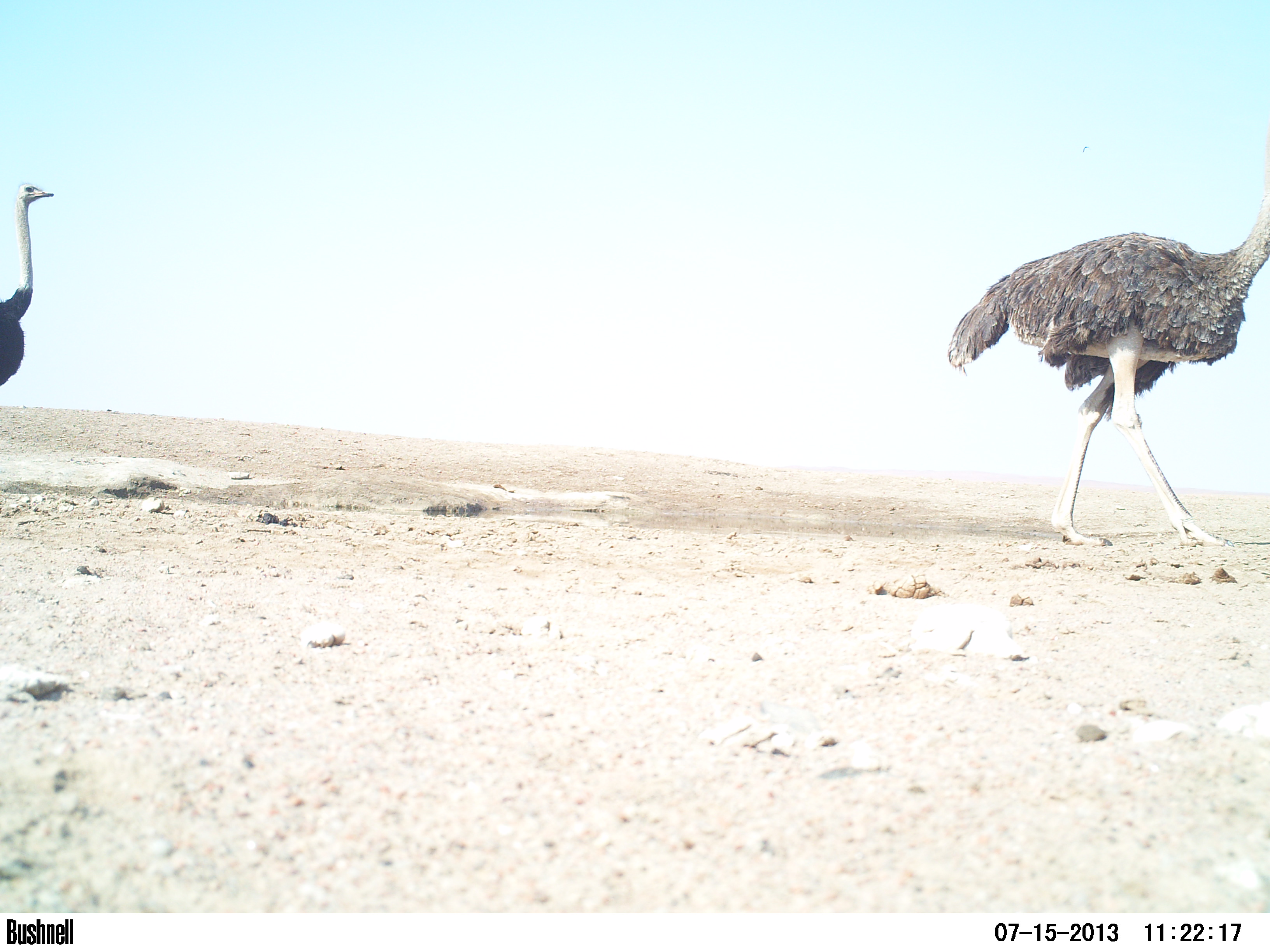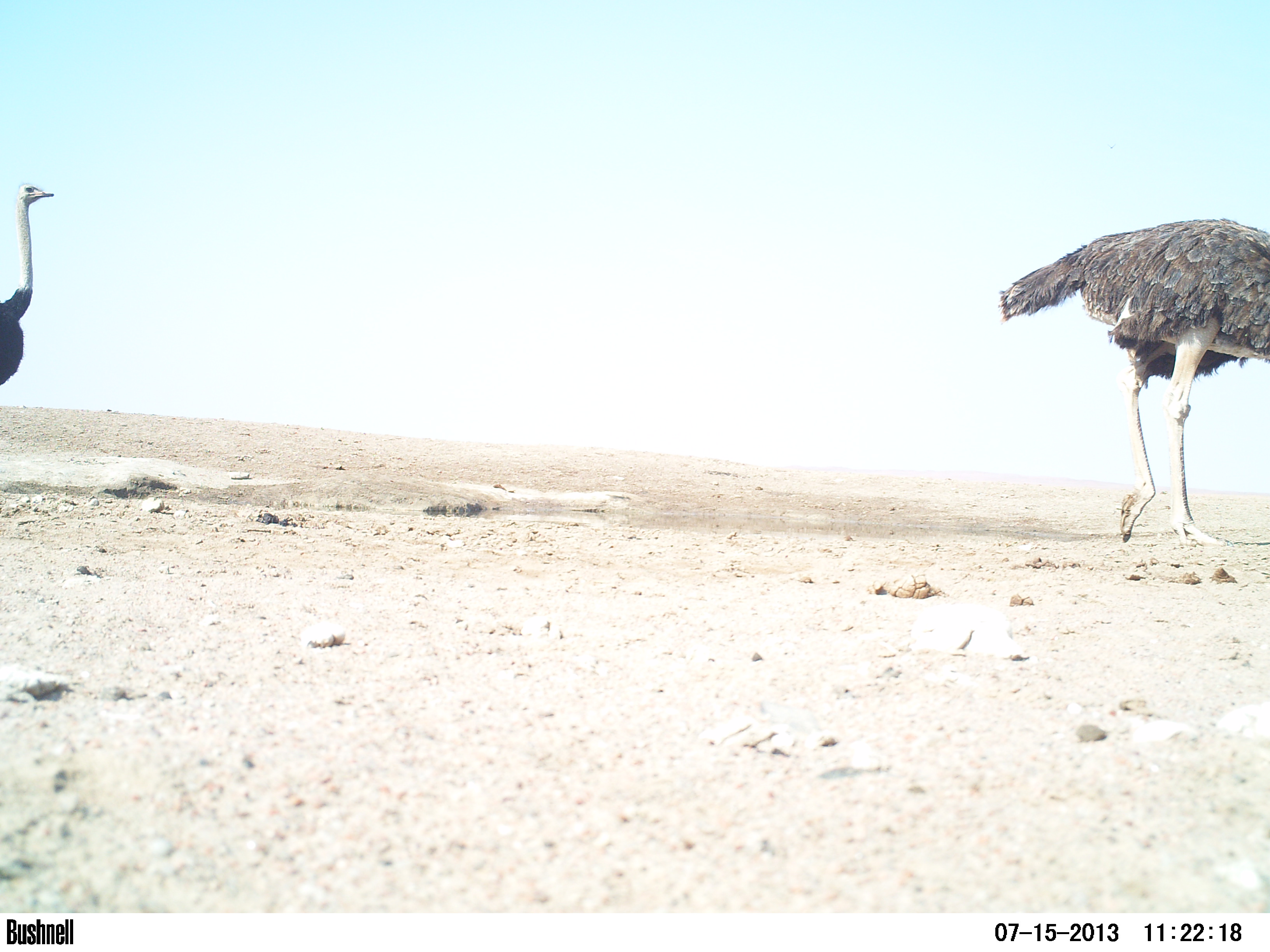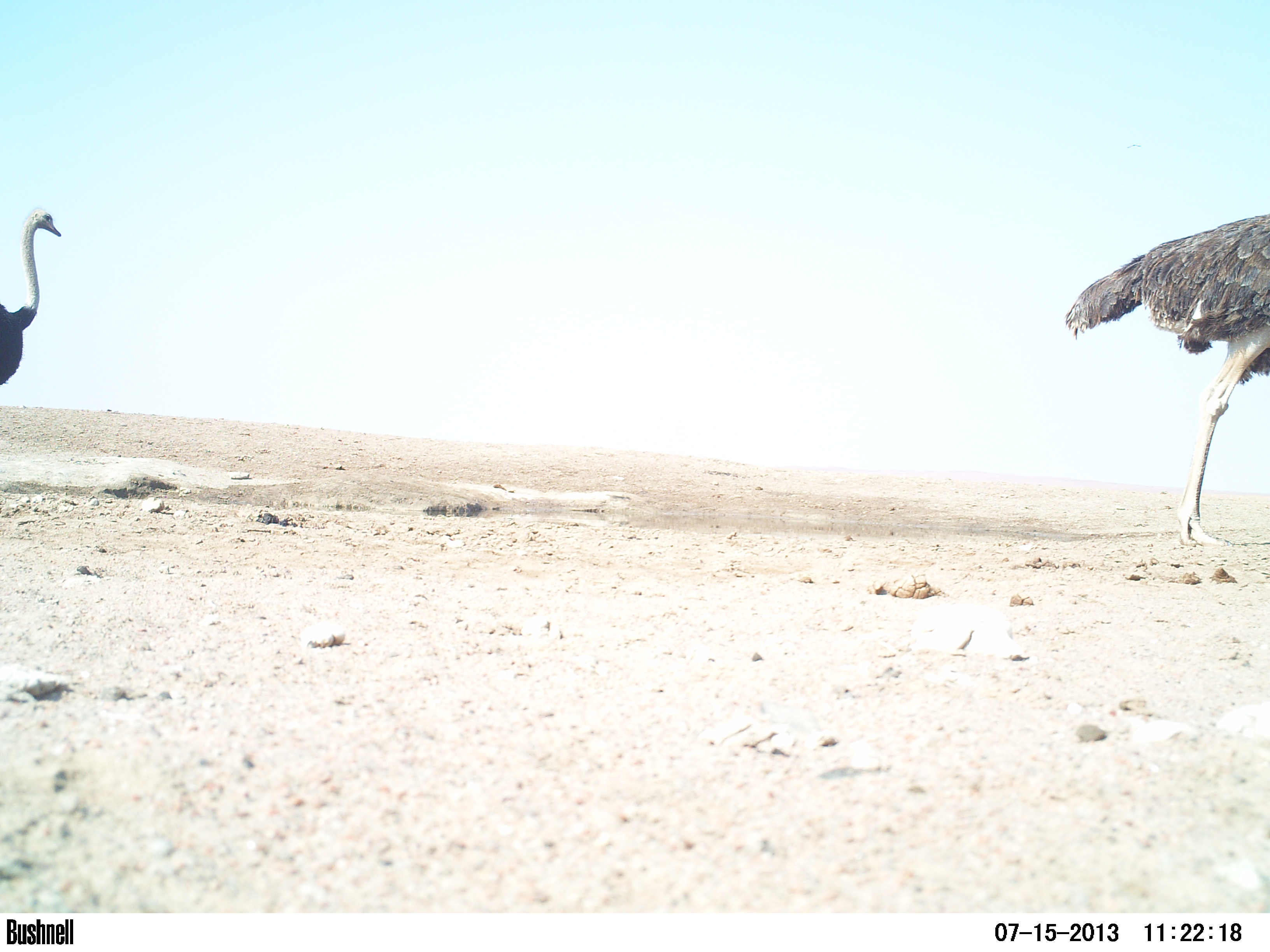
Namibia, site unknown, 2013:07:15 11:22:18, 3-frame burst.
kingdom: Animalia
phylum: Chordata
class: Aves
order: Struthioniformes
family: Struthionidae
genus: Struthio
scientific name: Struthio camelus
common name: common ostrich